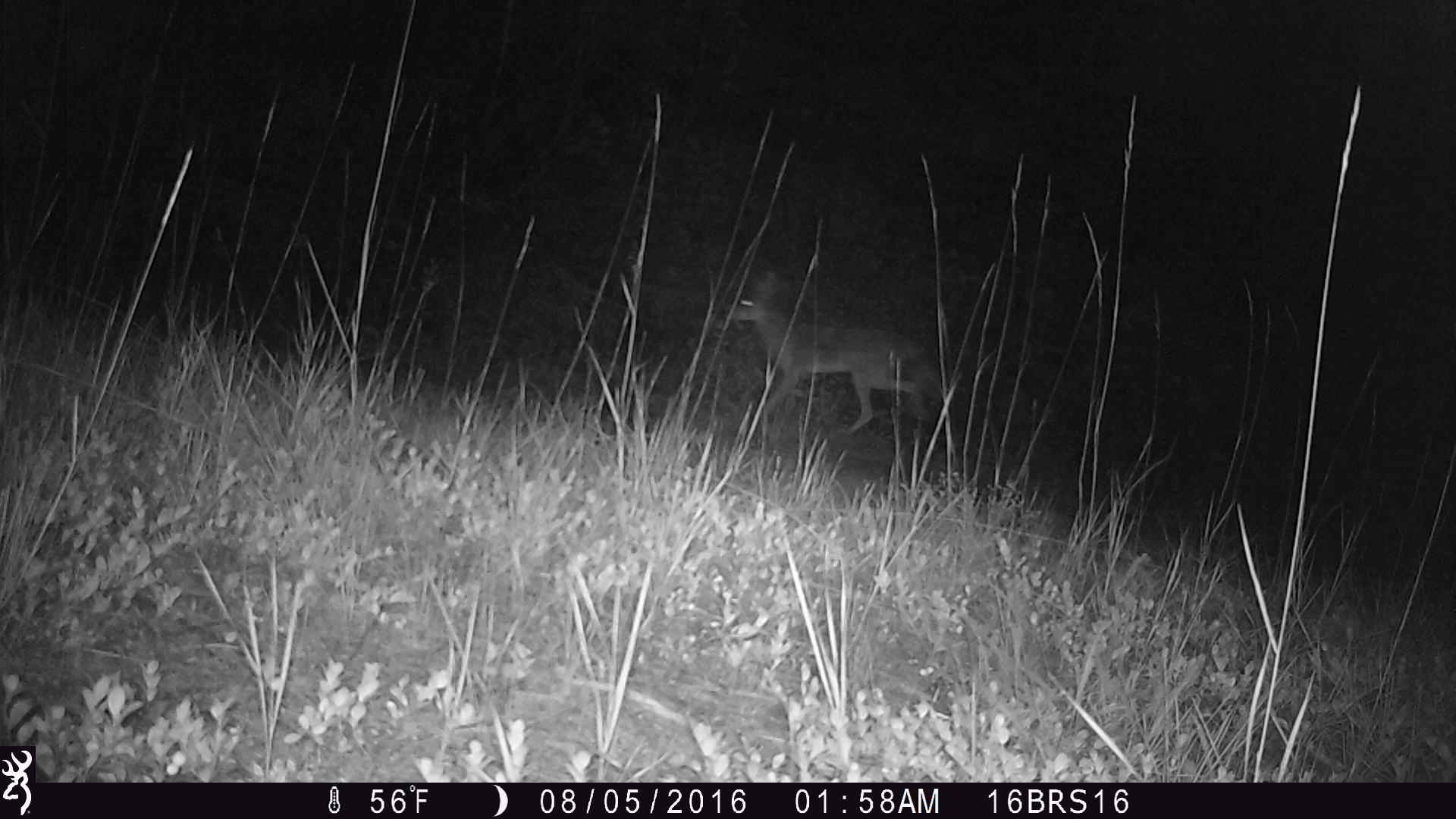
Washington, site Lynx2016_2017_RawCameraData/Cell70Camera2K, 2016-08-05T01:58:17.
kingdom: Animalia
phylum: Chordata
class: Mammalia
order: Carnivora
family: Canidae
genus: Canis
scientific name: Canis latrans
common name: coyote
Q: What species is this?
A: Canis latrans (coyote).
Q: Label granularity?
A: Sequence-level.